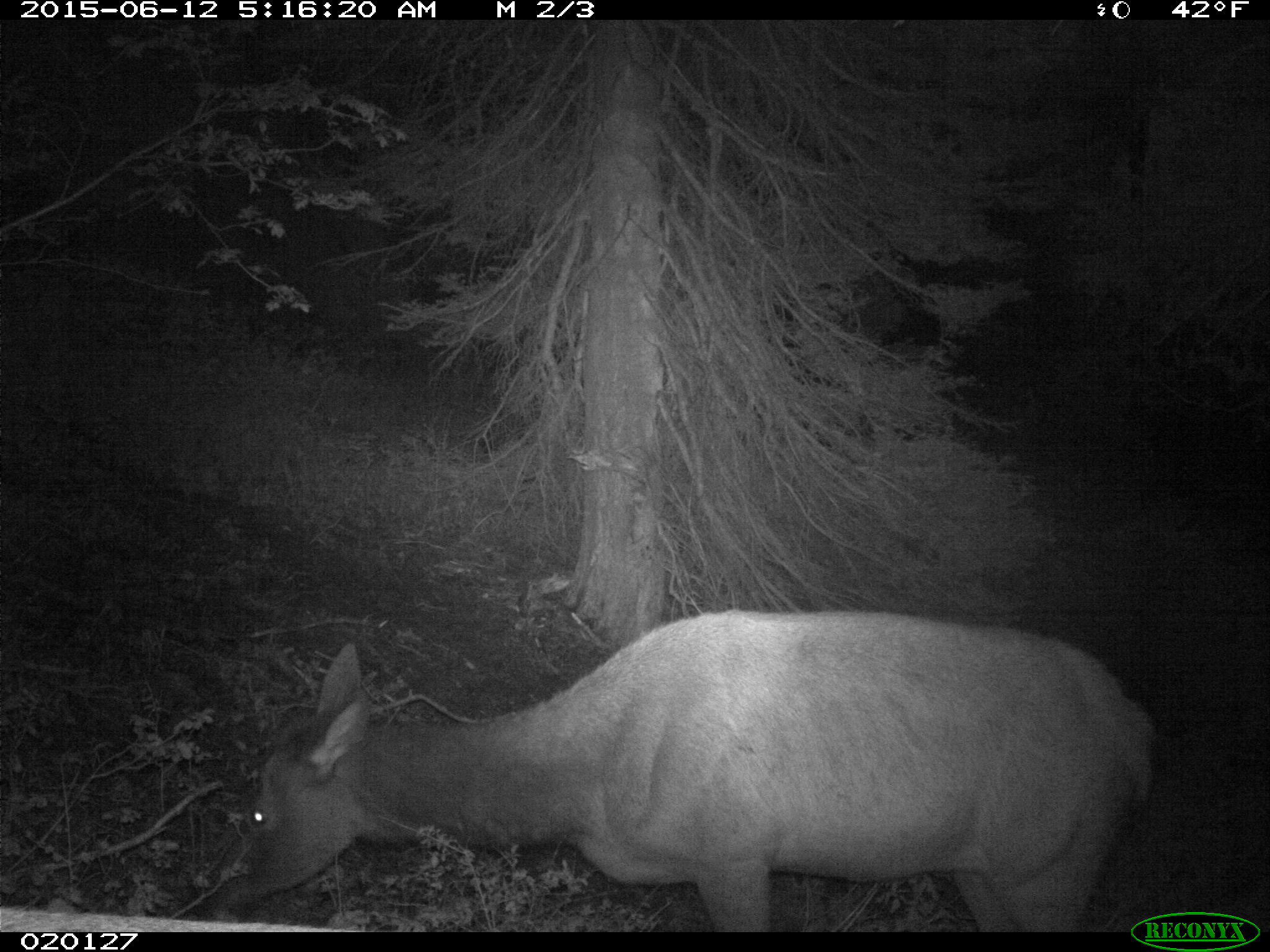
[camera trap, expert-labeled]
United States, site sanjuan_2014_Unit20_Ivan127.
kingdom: Animalia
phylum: Chordata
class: Mammalia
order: Artiodactyla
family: Cervidae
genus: Cervus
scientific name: Cervus elaphus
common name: red deer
Cervus elaphus (red deer).